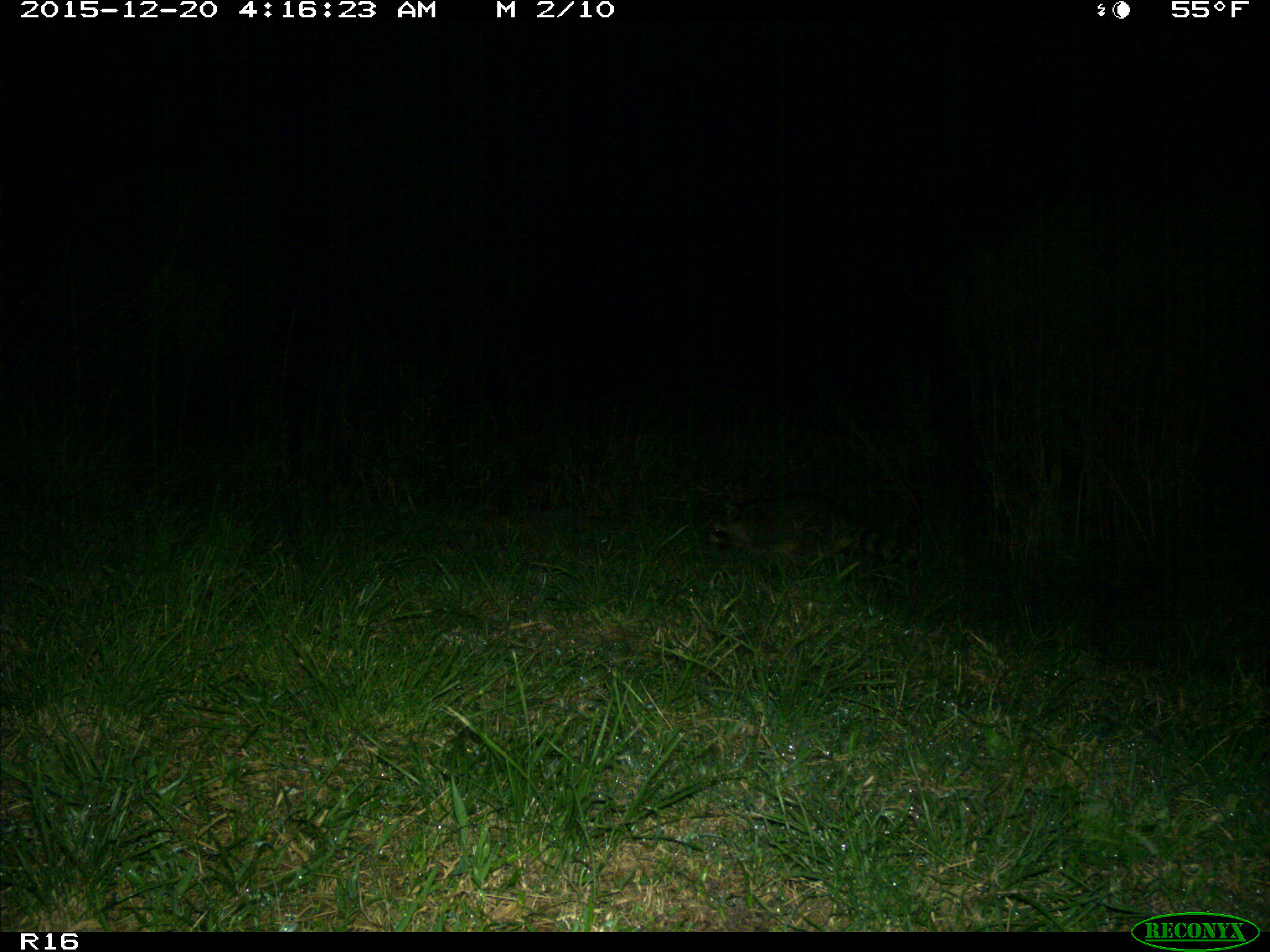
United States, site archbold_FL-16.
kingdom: Animalia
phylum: Chordata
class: Mammalia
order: Carnivora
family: Procyonidae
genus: Procyon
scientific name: Procyon lotor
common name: common raccoon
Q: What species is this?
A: Procyon lotor (common raccoon).